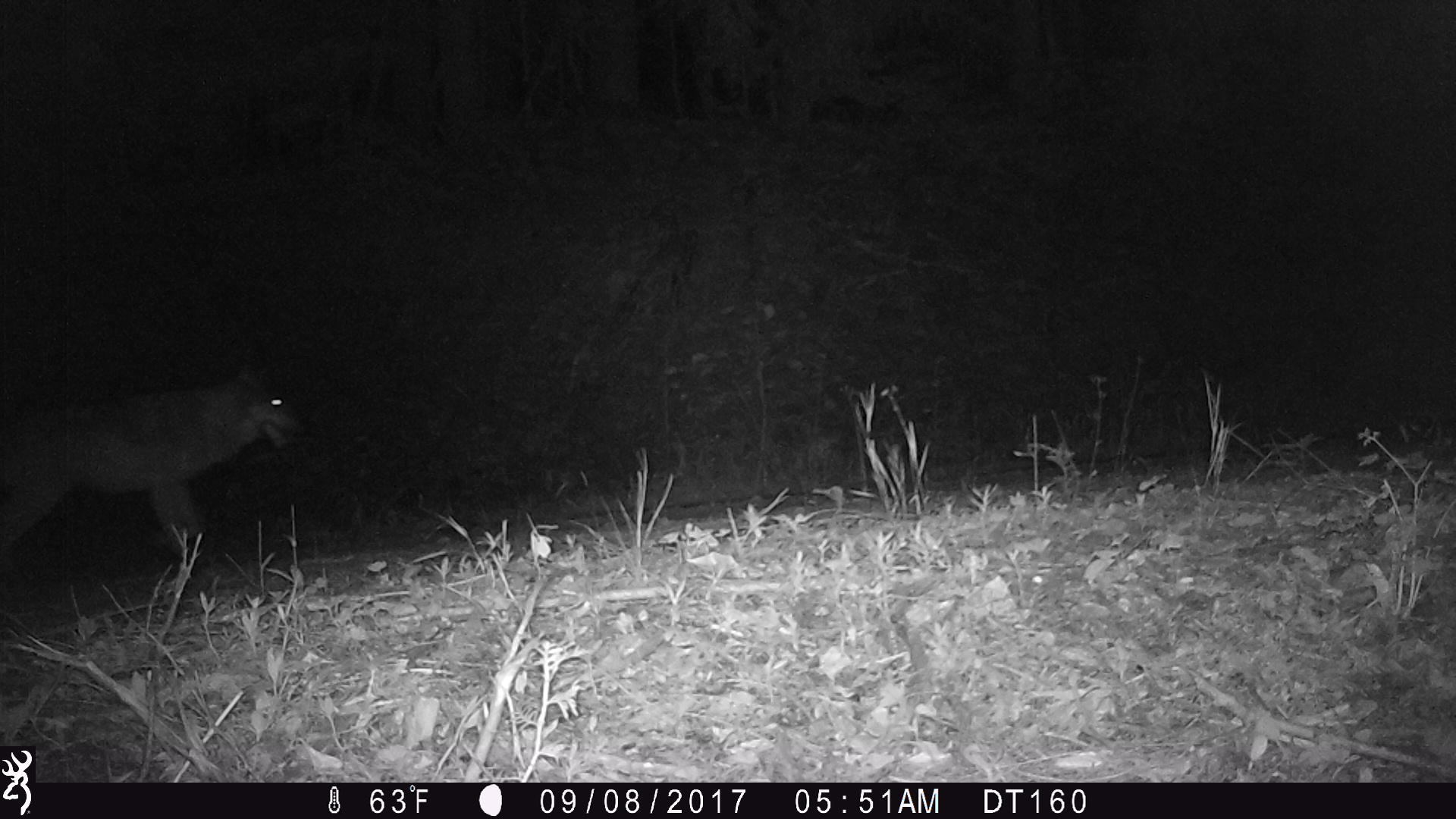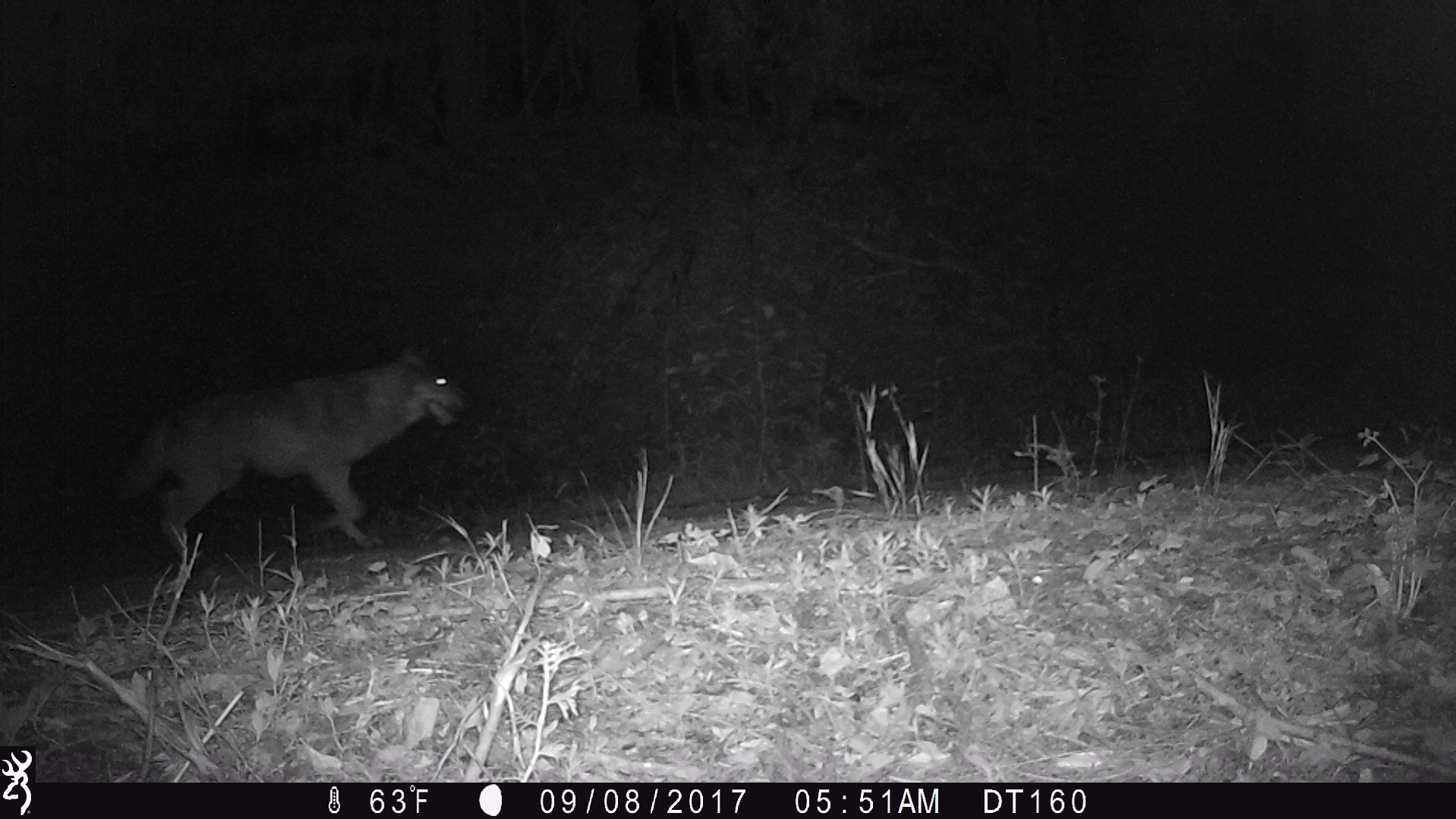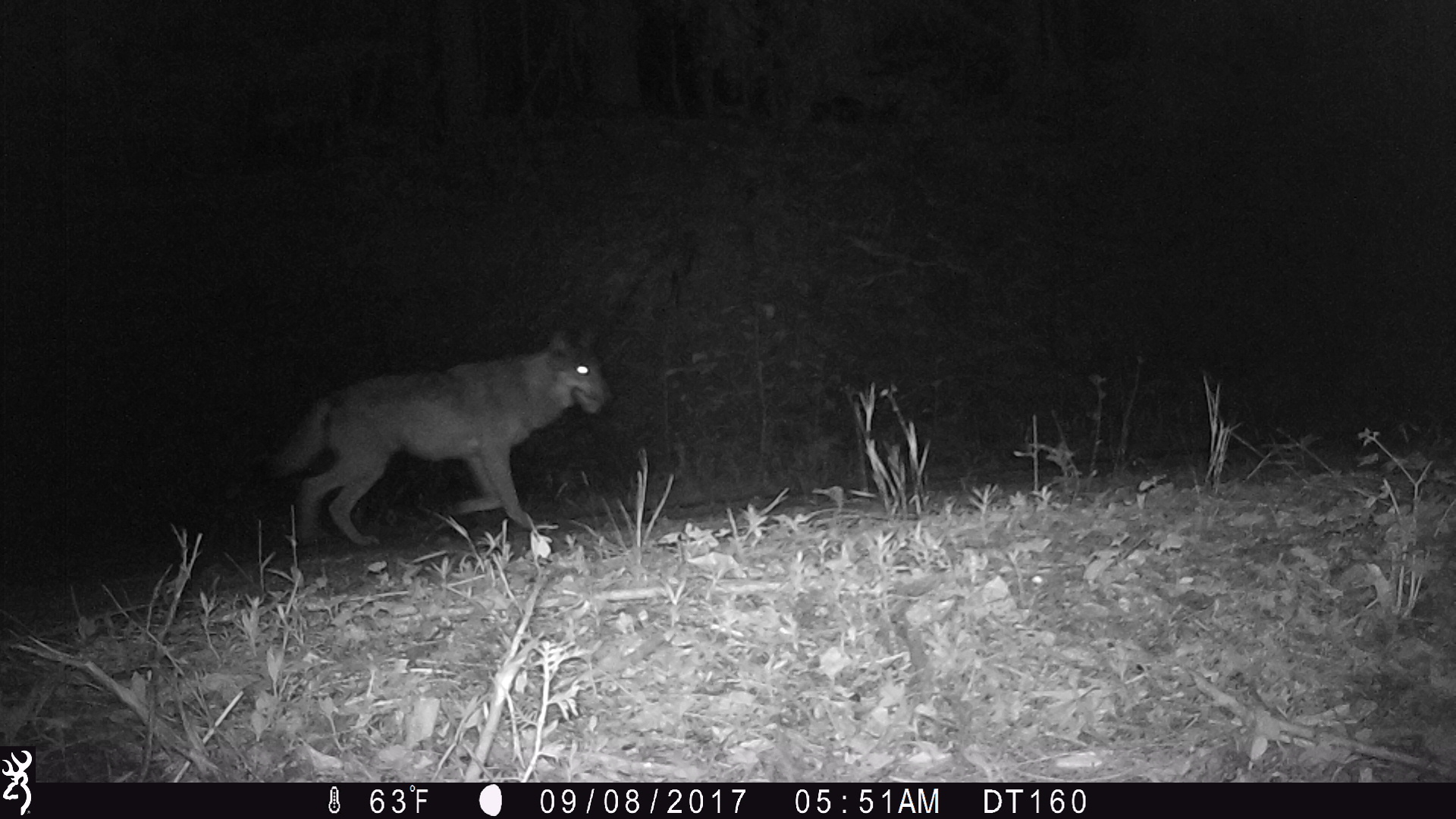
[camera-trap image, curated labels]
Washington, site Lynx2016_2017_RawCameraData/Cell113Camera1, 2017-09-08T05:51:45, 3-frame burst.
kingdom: Animalia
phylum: Chordata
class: Mammalia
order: Carnivora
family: Canidae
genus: Canis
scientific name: Canis lupus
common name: gray wolf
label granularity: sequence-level